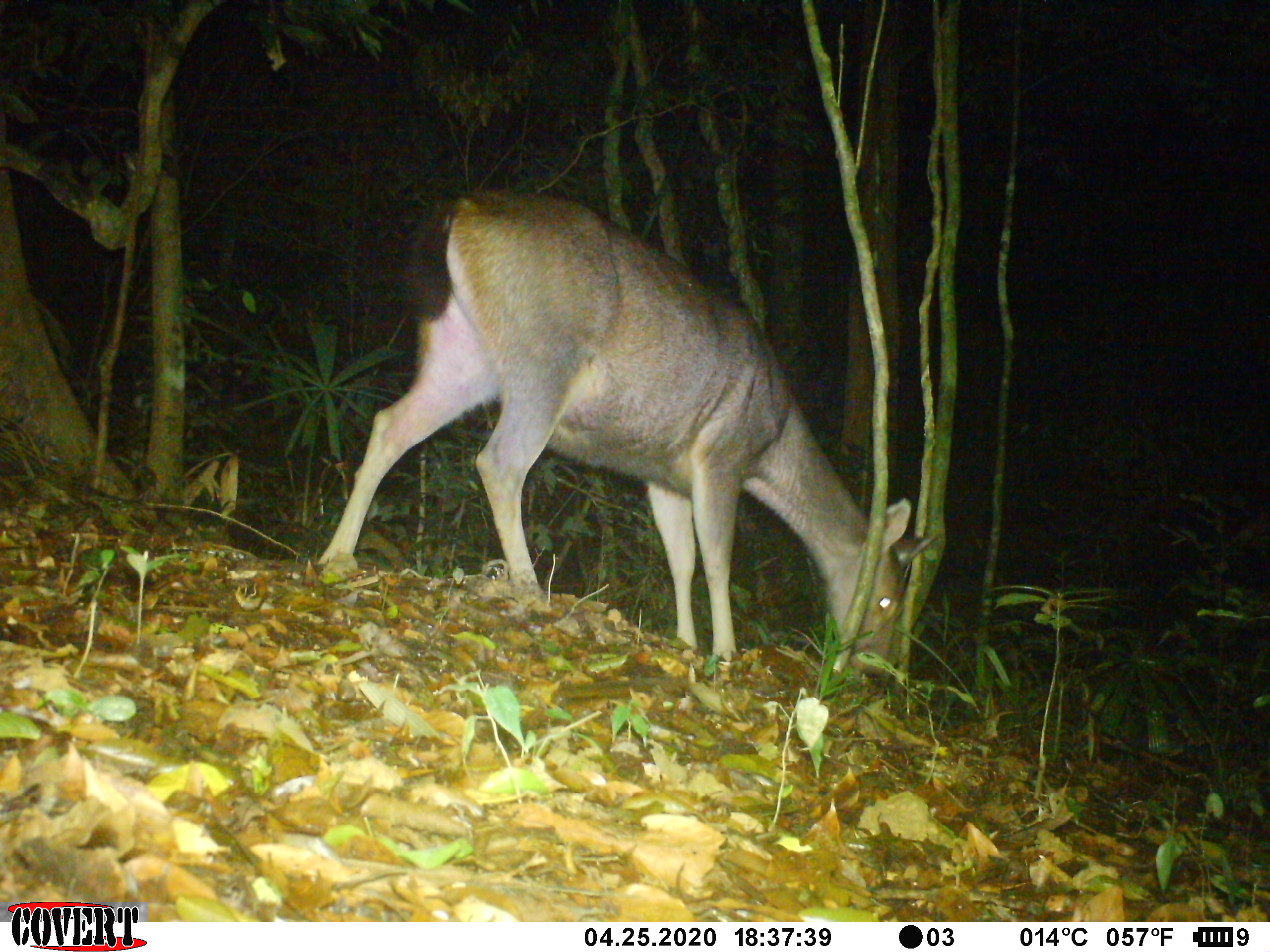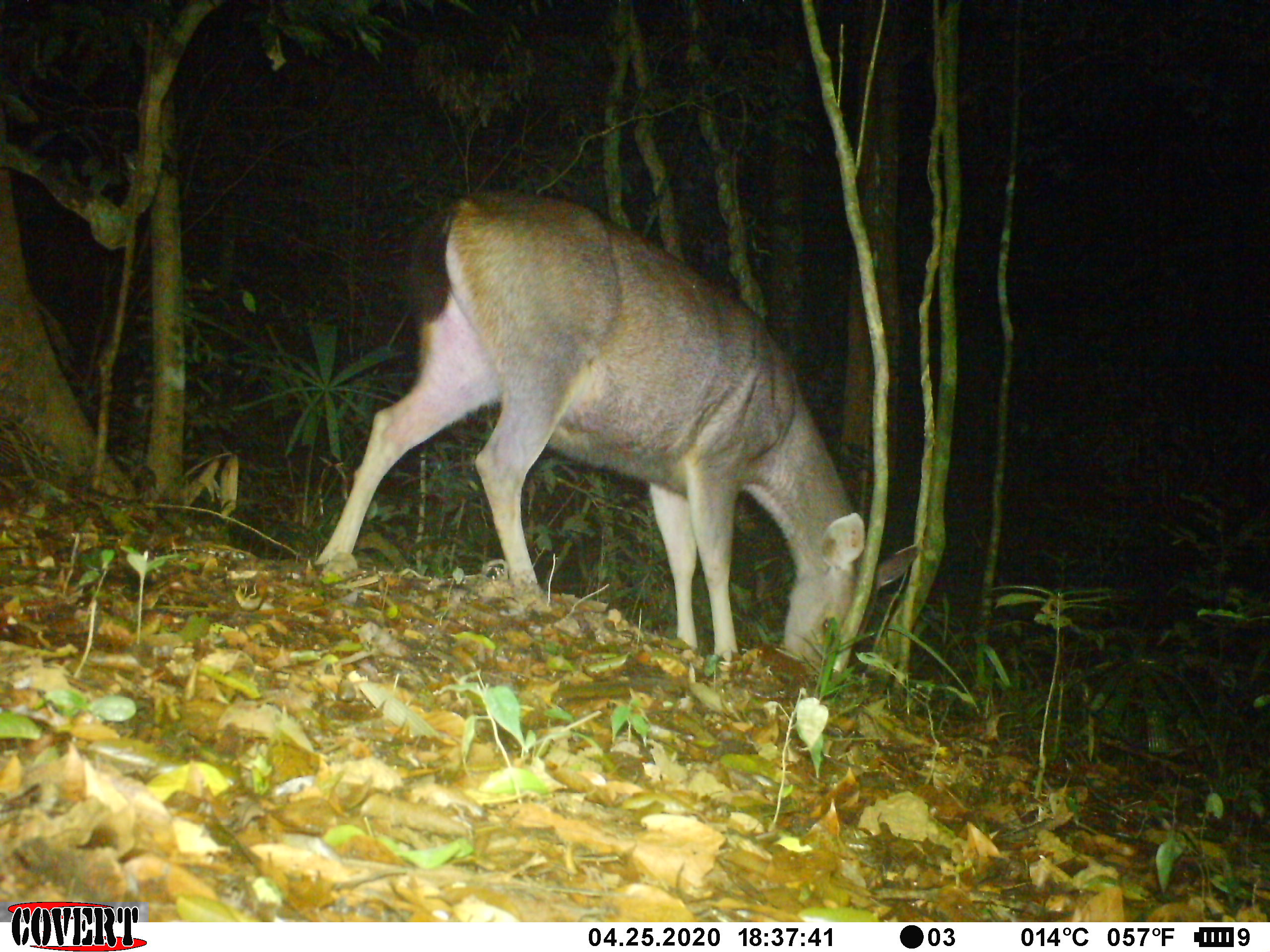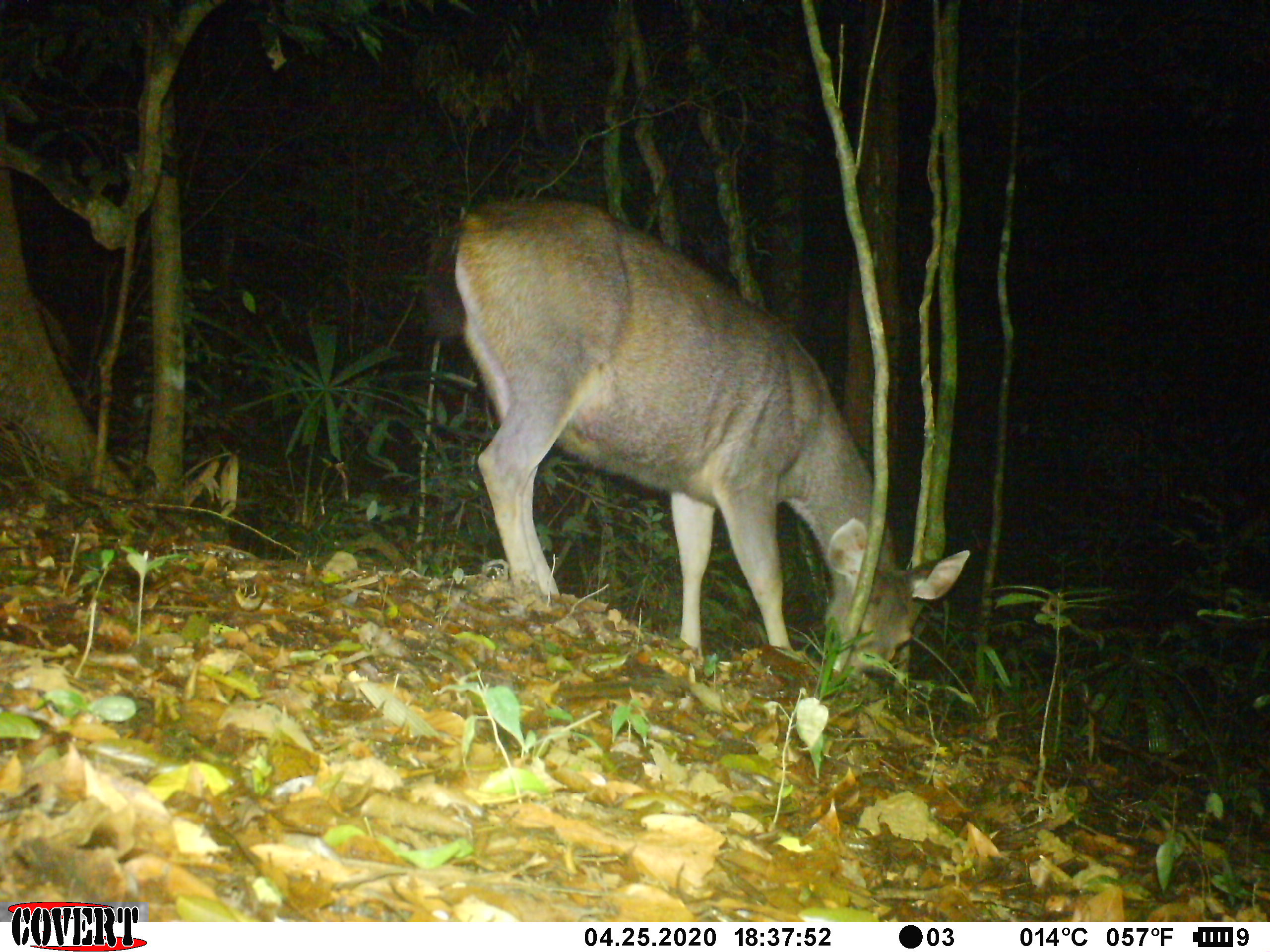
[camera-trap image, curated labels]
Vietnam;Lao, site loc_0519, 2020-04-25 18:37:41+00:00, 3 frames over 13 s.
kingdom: Animalia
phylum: Chordata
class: Mammalia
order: Artiodactyla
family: Cervidae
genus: Rusa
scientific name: Rusa unicolor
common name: sambar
Sambar (Rusa unicolor). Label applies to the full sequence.